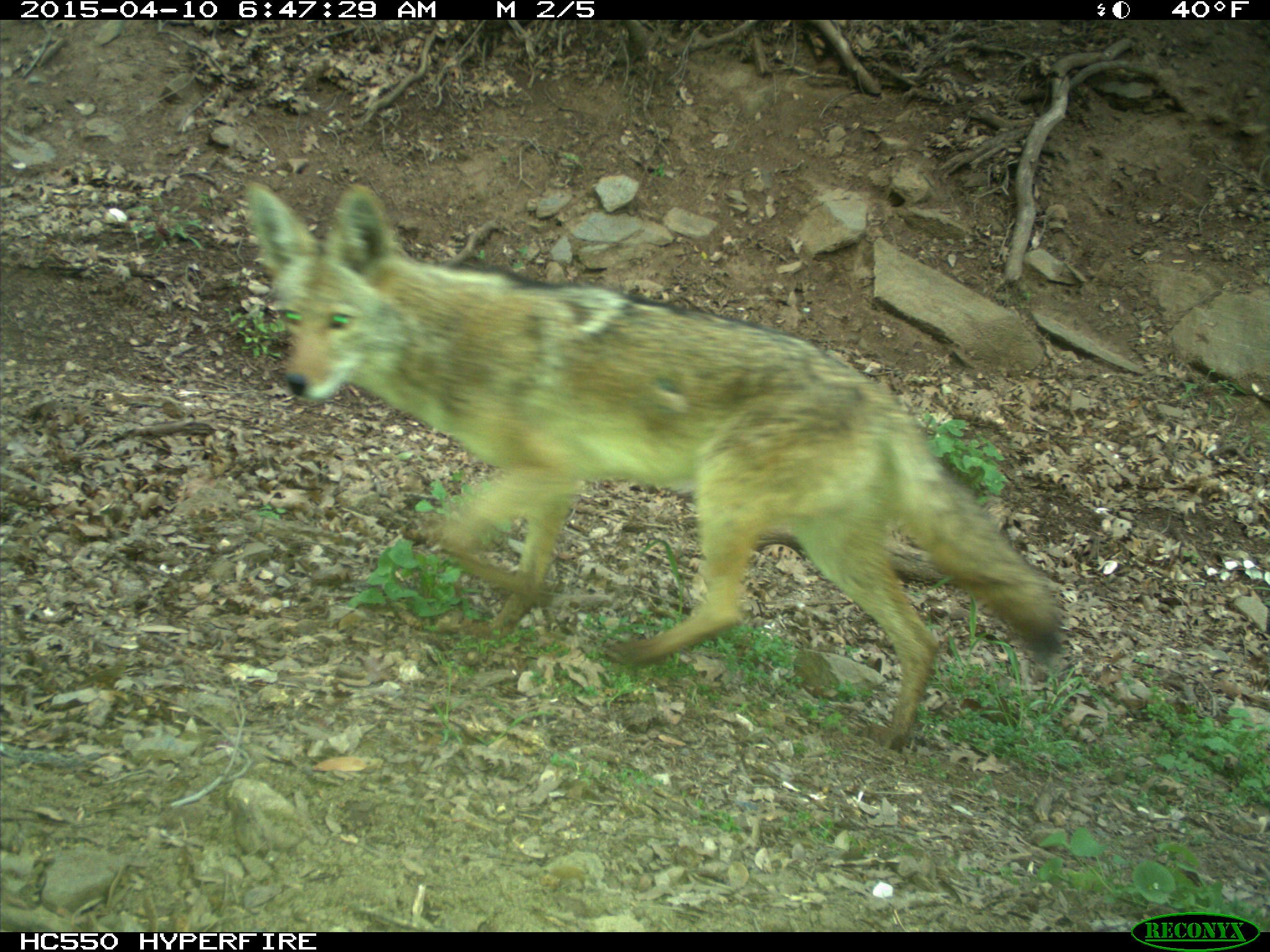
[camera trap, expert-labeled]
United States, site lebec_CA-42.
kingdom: Animalia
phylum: Chordata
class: Mammalia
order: Carnivora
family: Canidae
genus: Canis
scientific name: Canis latrans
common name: coyote